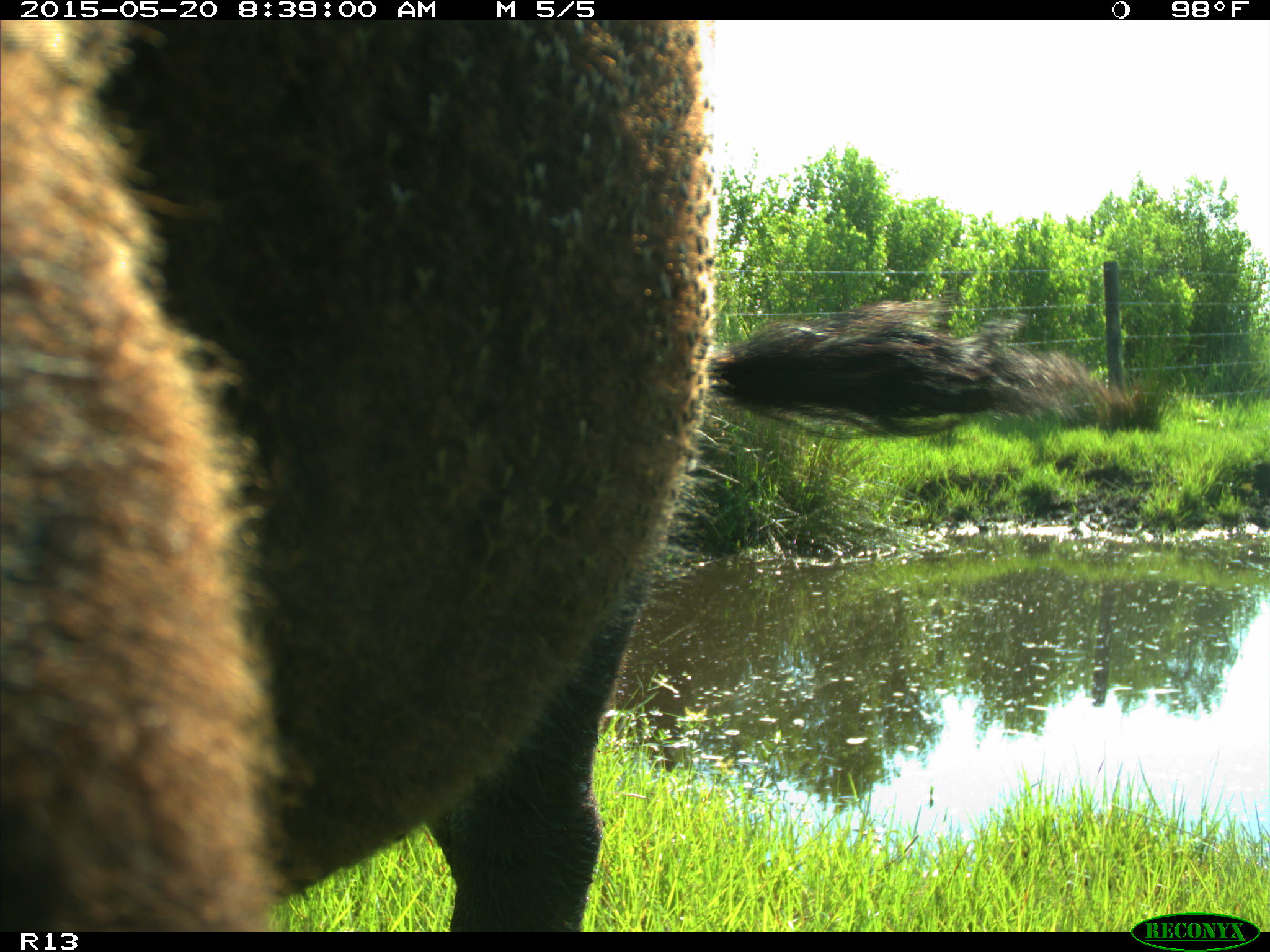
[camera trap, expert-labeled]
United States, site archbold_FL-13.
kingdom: Animalia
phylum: Chordata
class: Mammalia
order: Artiodactyla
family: Bovidae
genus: Bos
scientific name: Bos taurus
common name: domestic cow